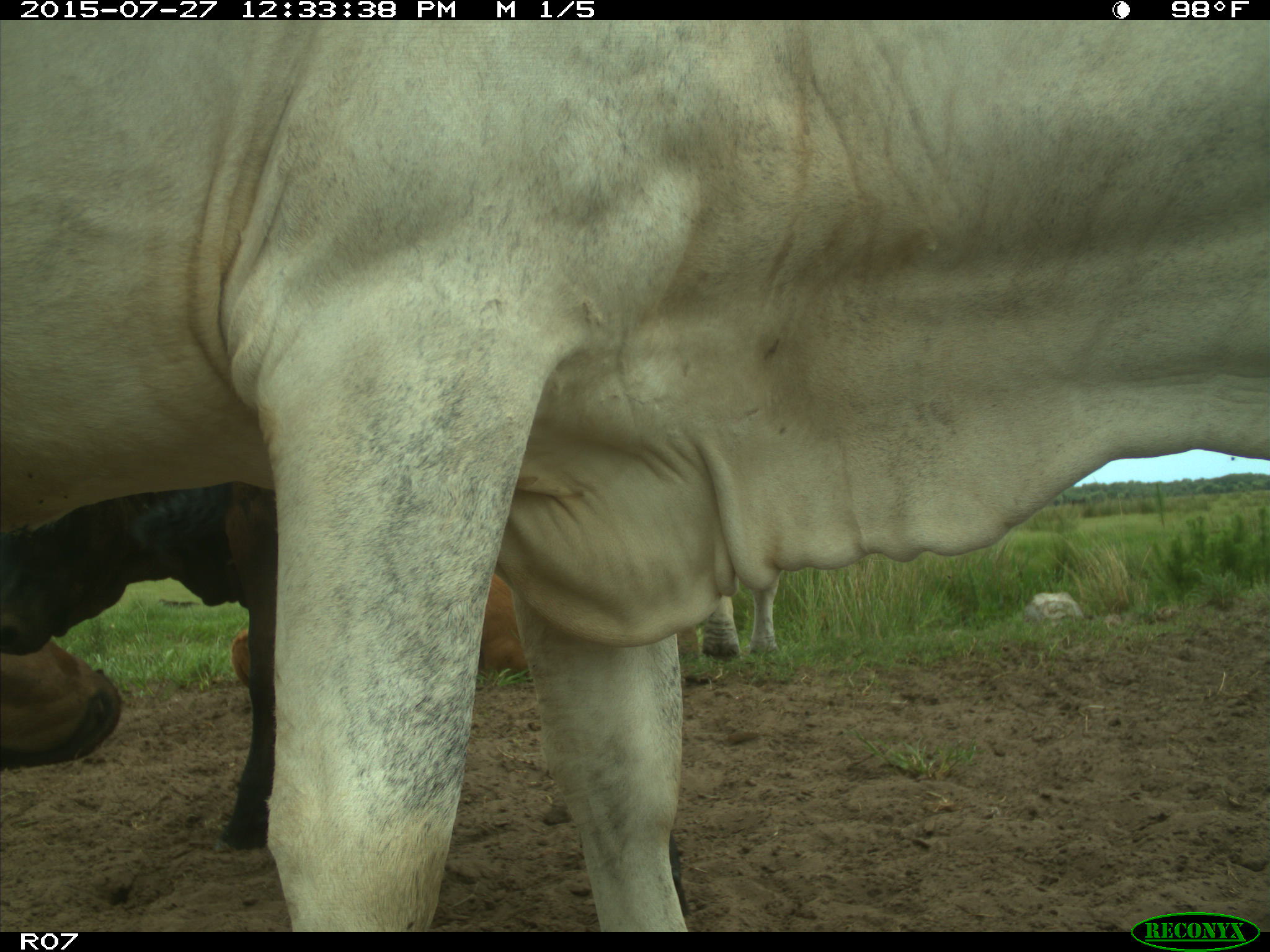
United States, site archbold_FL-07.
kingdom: Animalia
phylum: Chordata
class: Mammalia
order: Artiodactyla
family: Bovidae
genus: Bos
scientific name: Bos taurus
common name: domestic cow